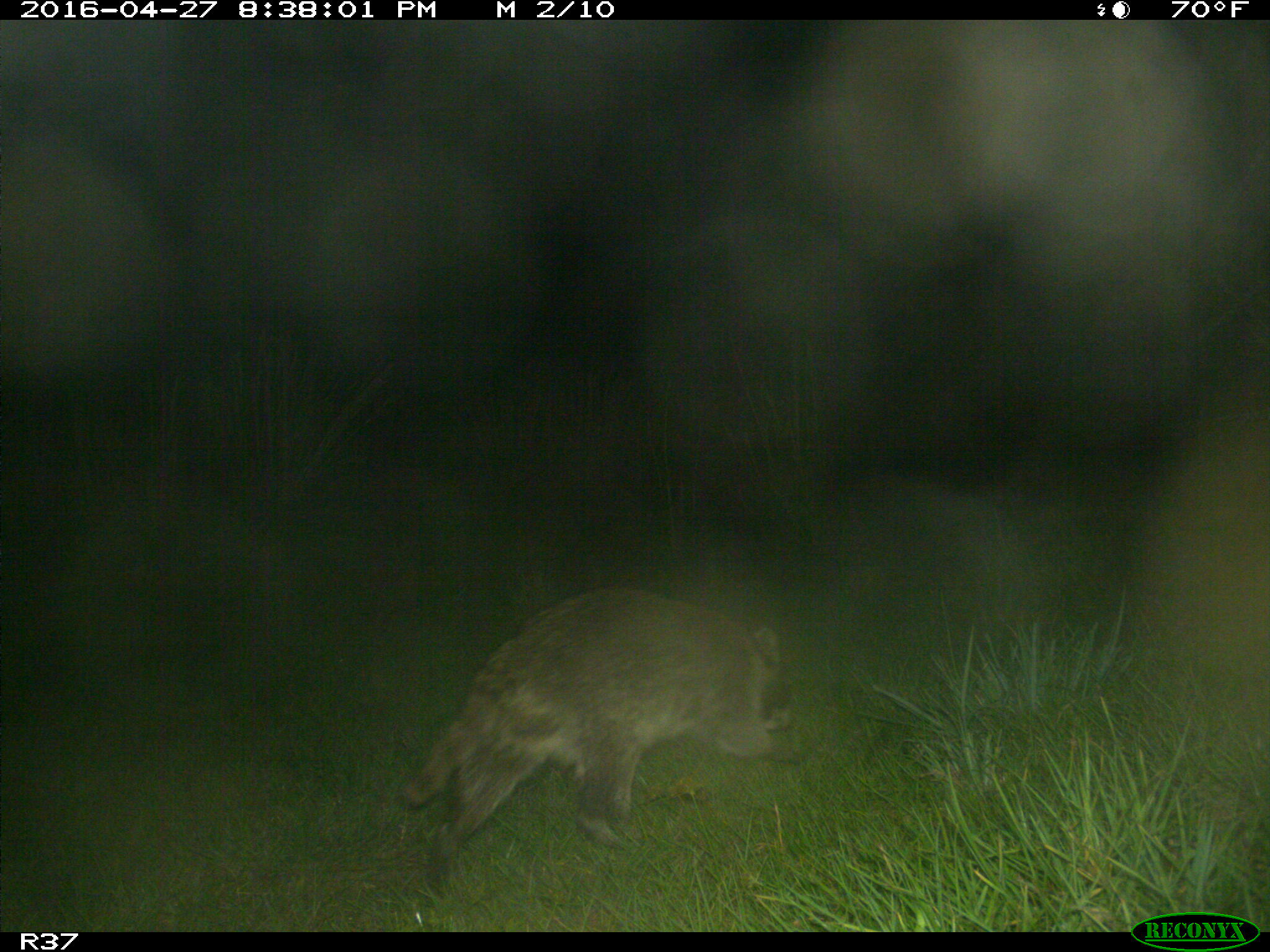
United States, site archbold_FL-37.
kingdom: Animalia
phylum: Chordata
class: Mammalia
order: Carnivora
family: Procyonidae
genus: Procyon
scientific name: Procyon lotor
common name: common raccoon